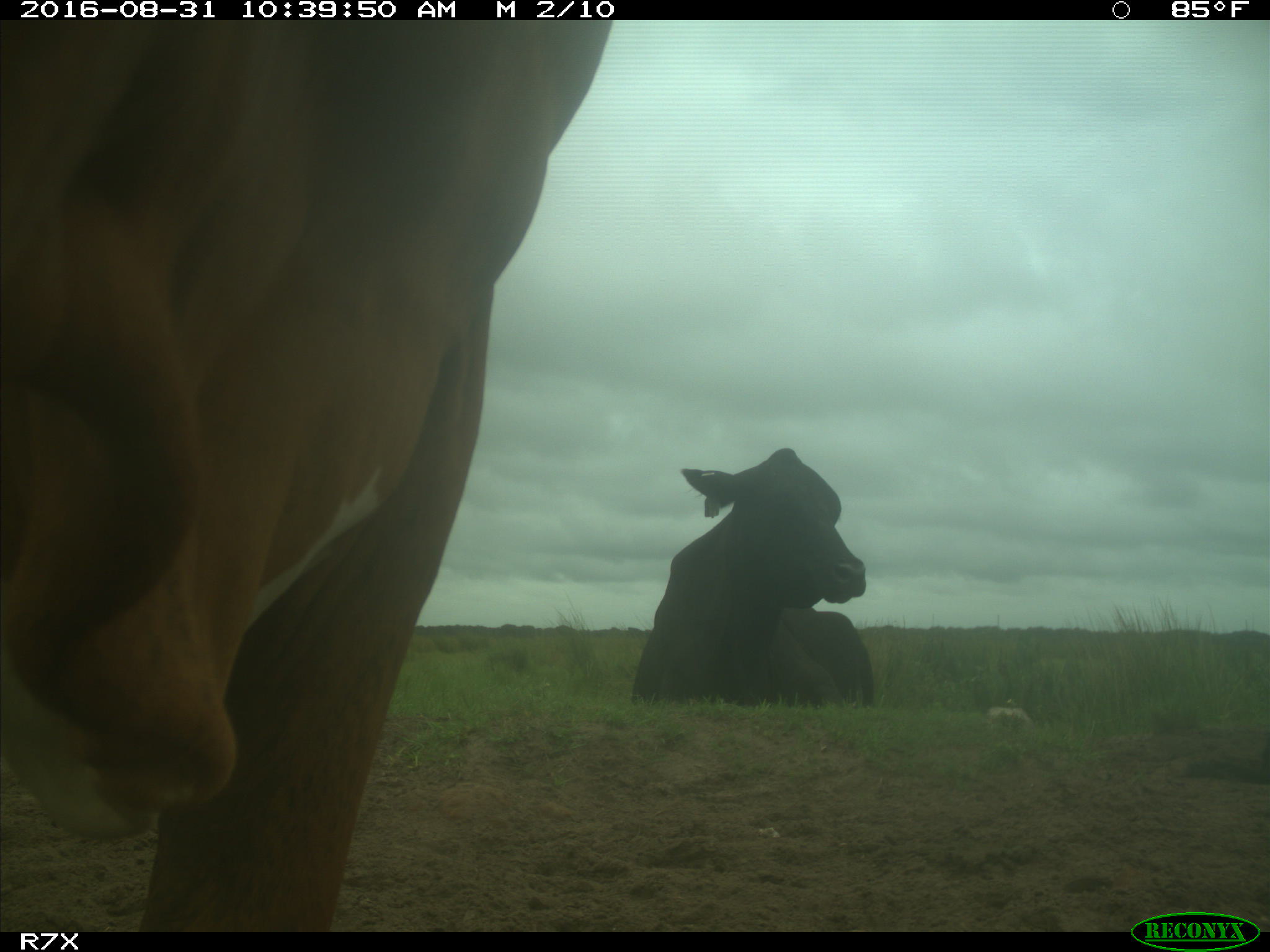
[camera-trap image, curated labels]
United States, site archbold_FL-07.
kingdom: Animalia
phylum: Chordata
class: Mammalia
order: Artiodactyla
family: Bovidae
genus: Bos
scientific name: Bos taurus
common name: domestic cow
Bos taurus (domestic cow).